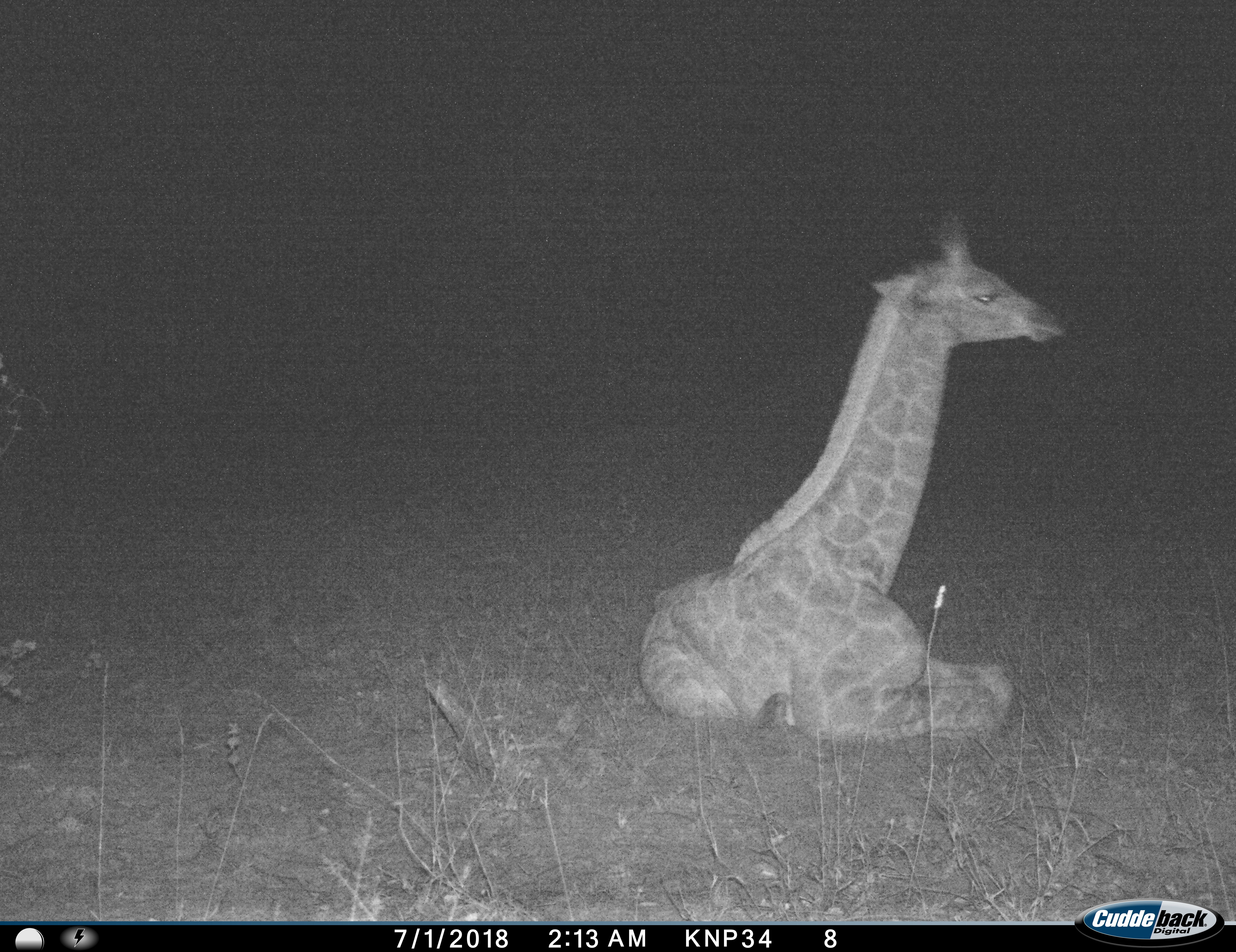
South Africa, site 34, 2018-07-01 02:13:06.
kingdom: Animalia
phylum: Chordata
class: Mammalia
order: Artiodactyla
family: Giraffidae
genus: Giraffa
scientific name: Giraffa camelopardalis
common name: giraffe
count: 1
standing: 0%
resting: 100%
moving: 0%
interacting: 0%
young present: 40%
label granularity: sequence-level